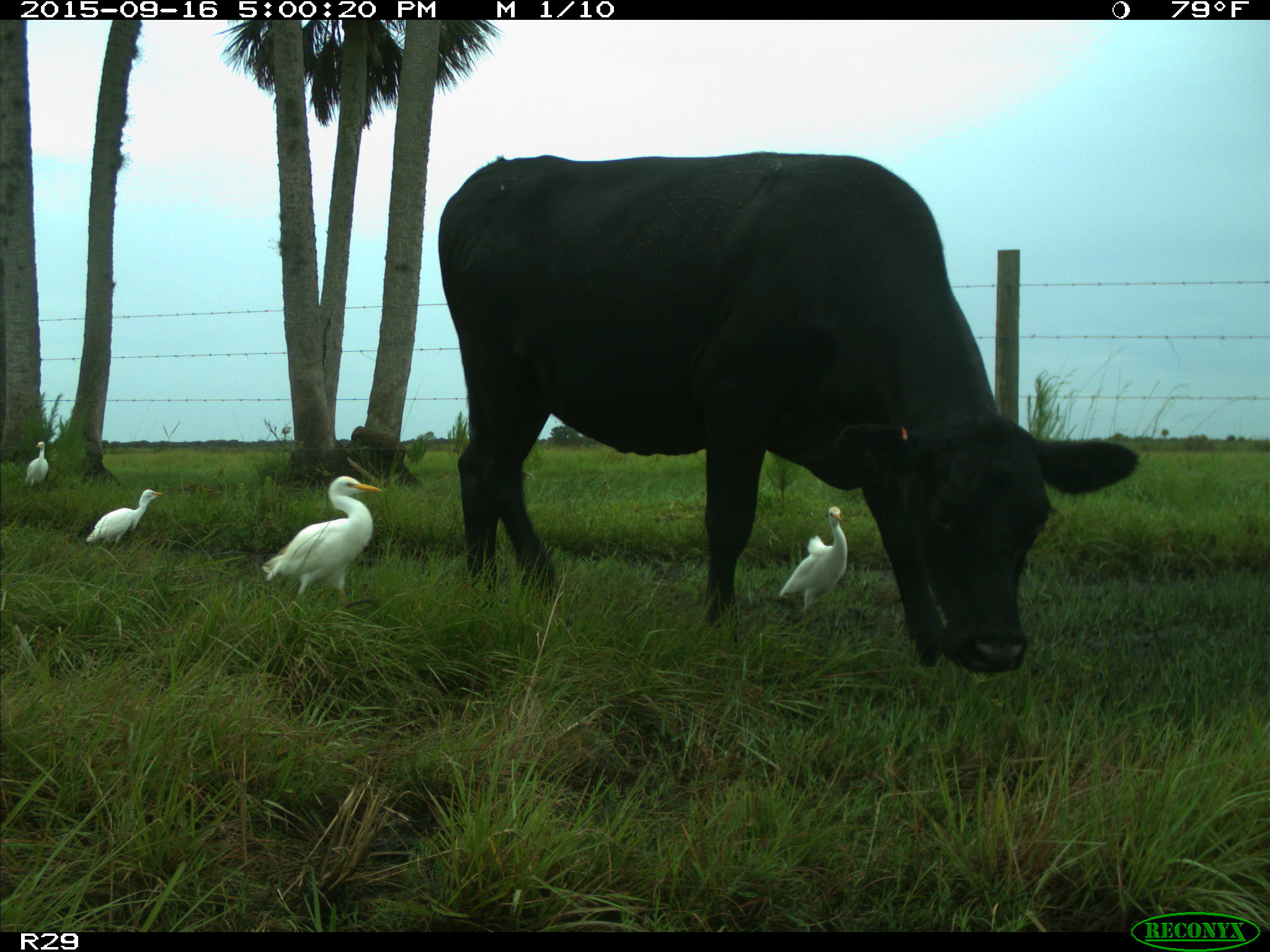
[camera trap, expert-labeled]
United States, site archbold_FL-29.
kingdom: Animalia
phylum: Chordata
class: Mammalia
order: Artiodactyla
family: Bovidae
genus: Bos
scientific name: Bos taurus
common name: domestic cow